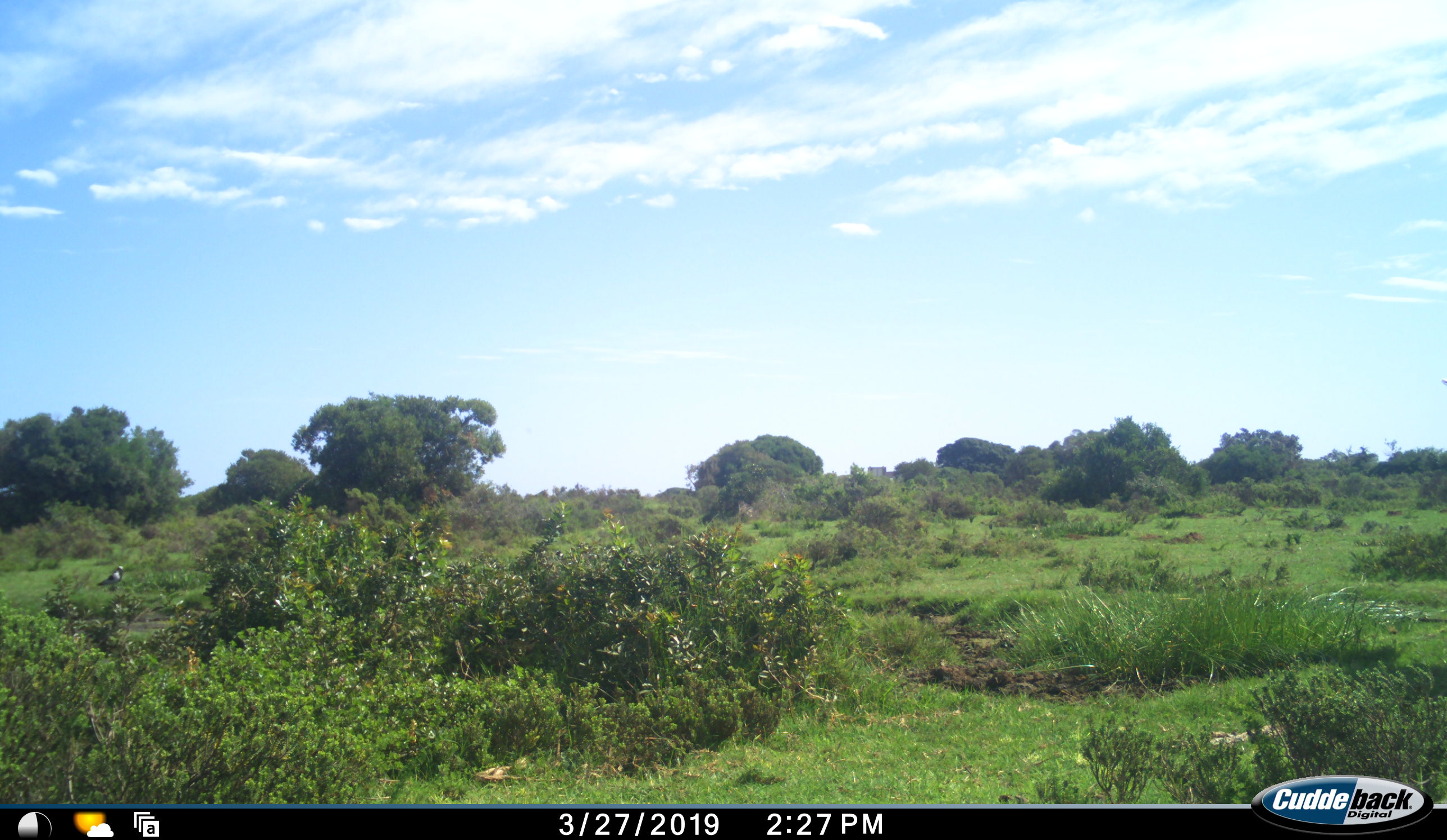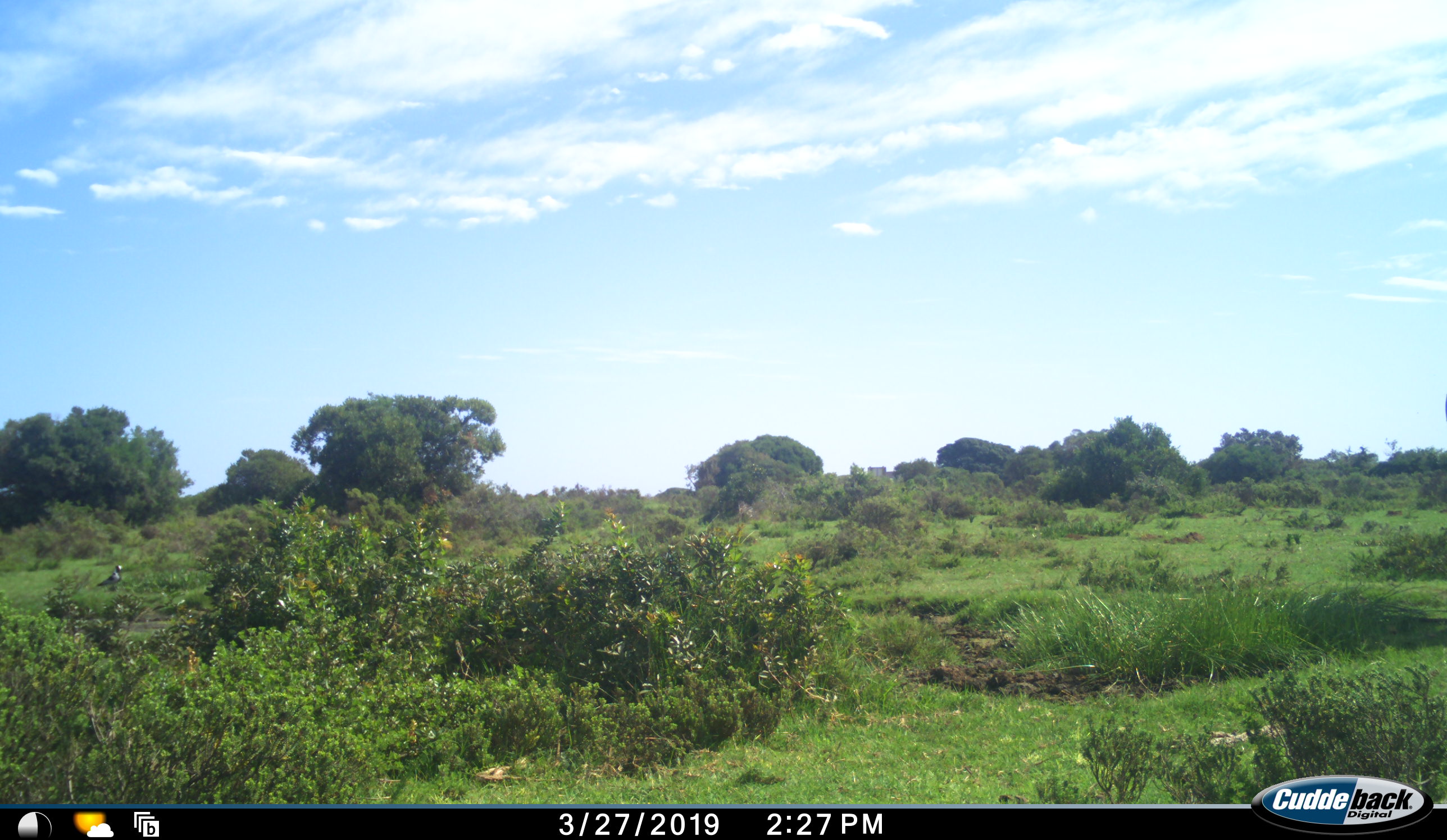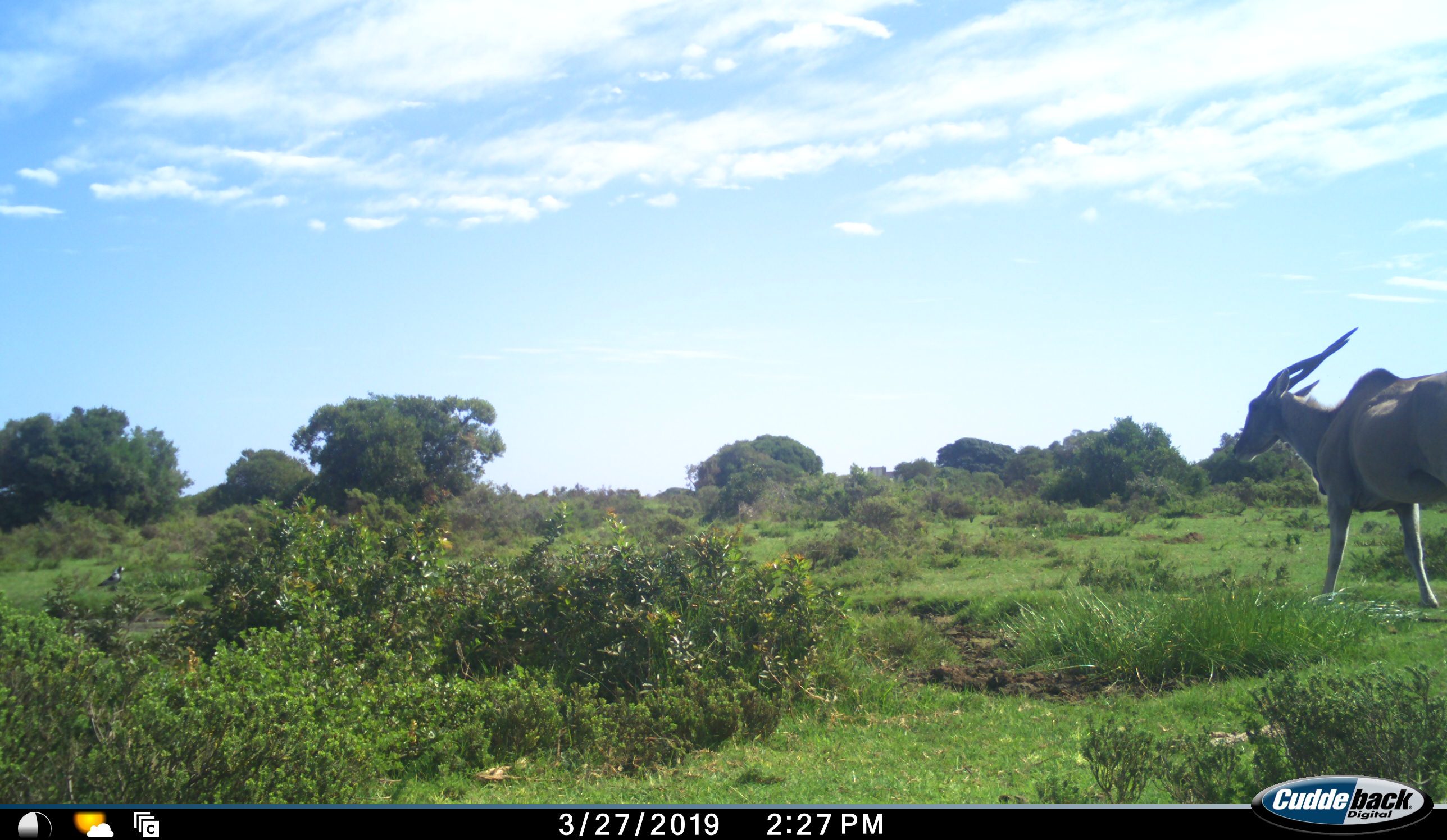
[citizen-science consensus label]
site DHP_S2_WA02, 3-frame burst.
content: unidentified animal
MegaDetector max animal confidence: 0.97